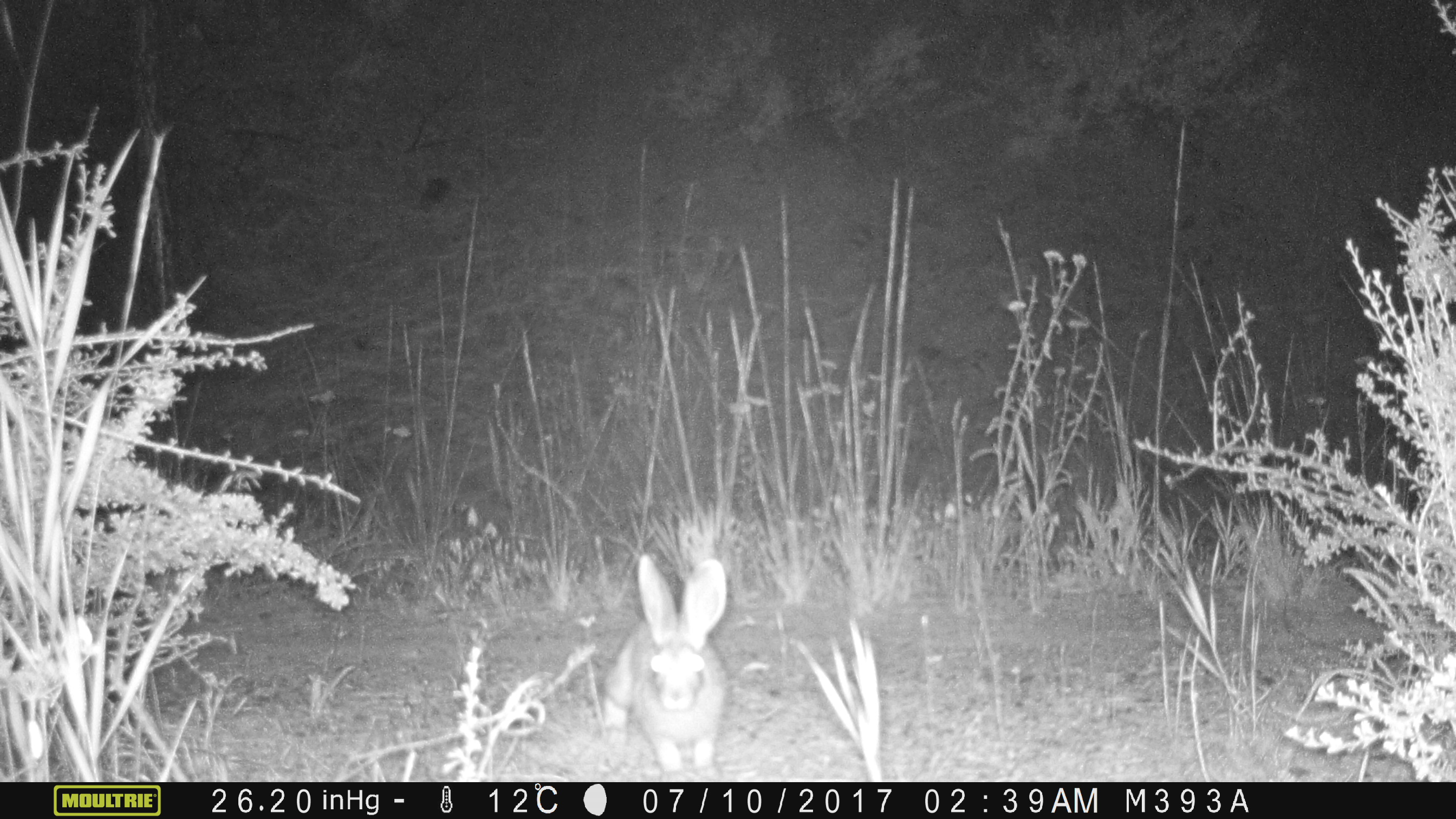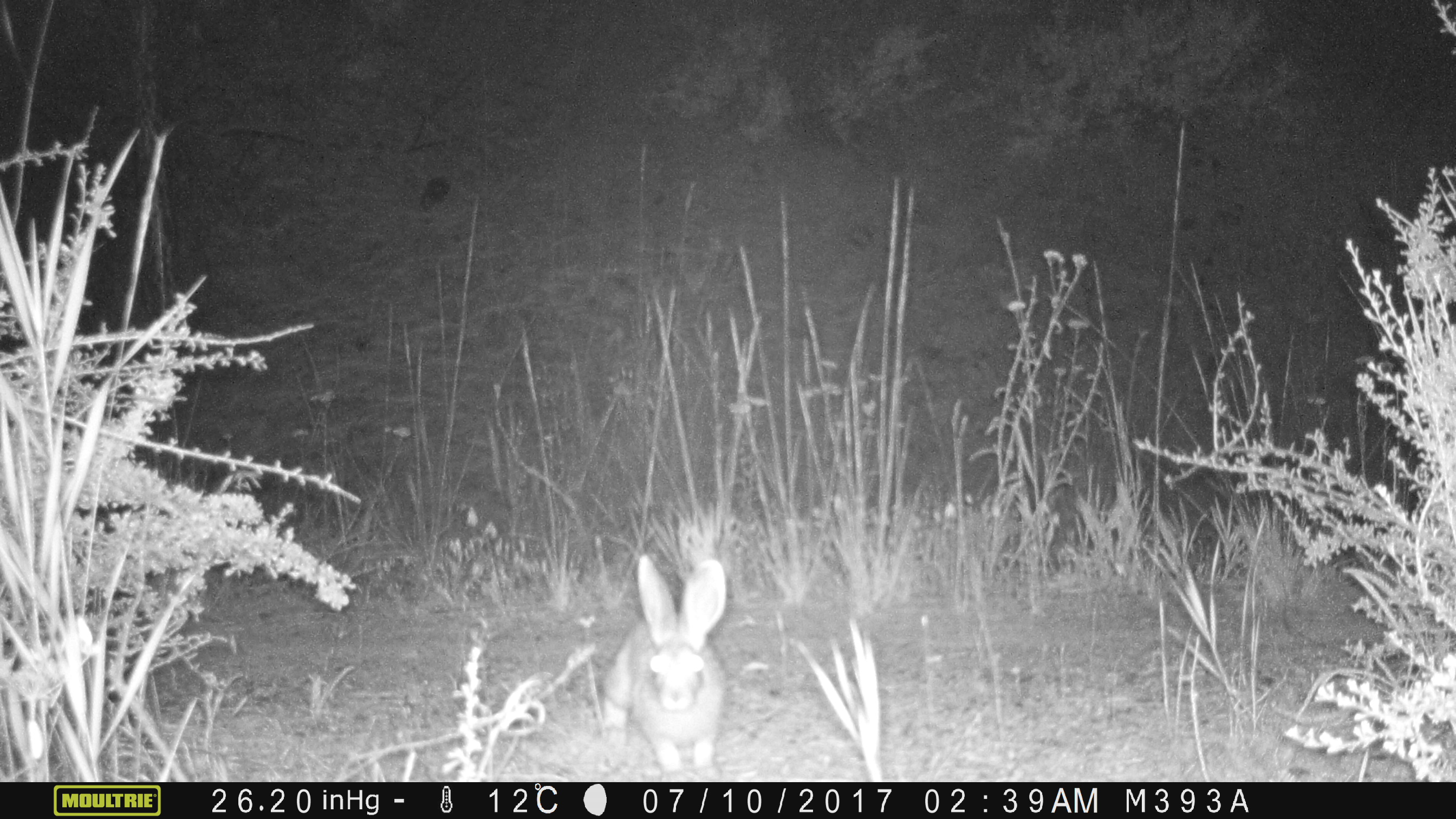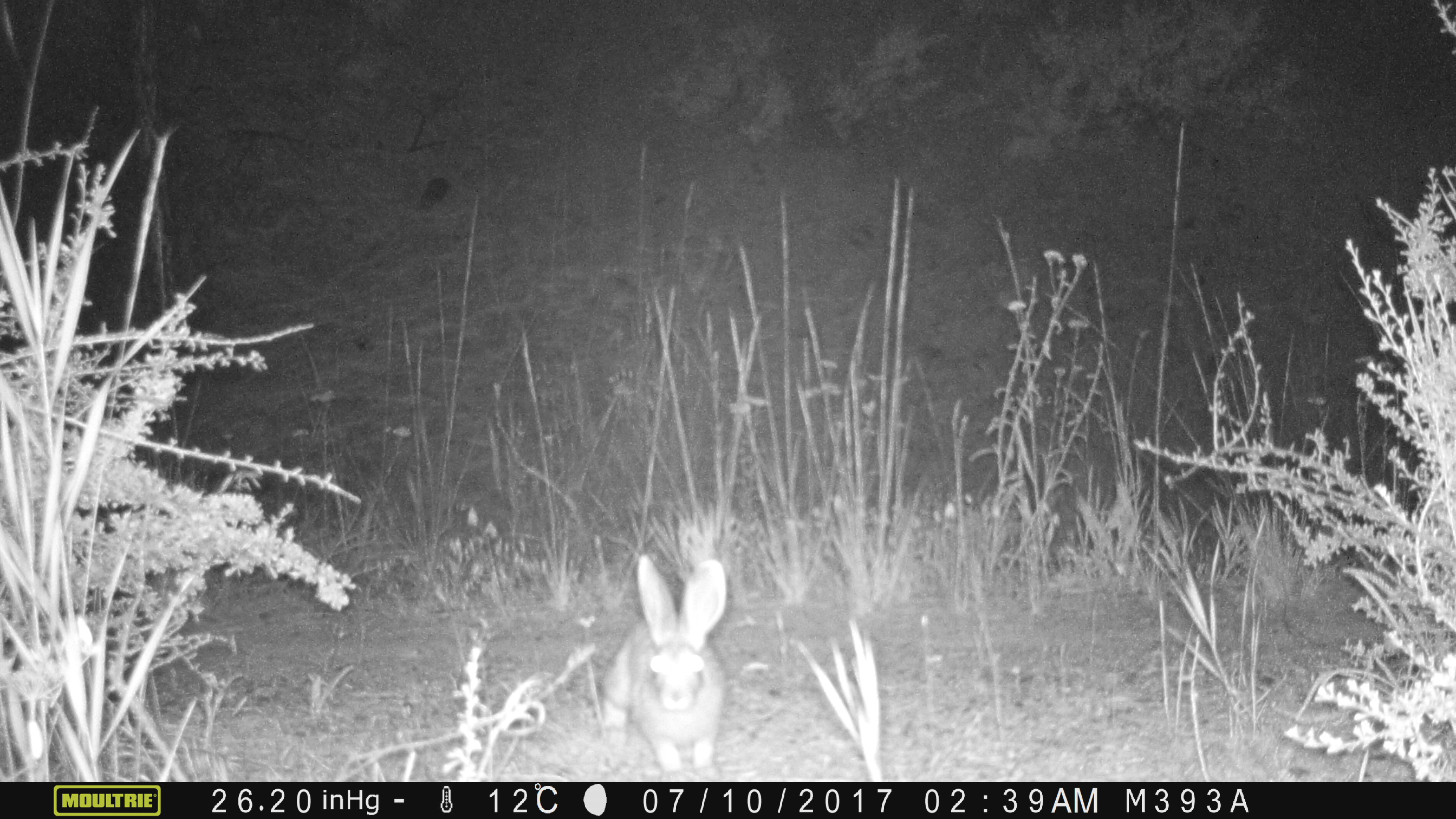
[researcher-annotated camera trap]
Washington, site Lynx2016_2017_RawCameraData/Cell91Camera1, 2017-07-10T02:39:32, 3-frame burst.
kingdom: Animalia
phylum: Chordata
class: Mammalia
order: Lagomorpha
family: Leporidae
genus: Lepus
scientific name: Lepus americanus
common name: snowshoe hare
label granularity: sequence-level